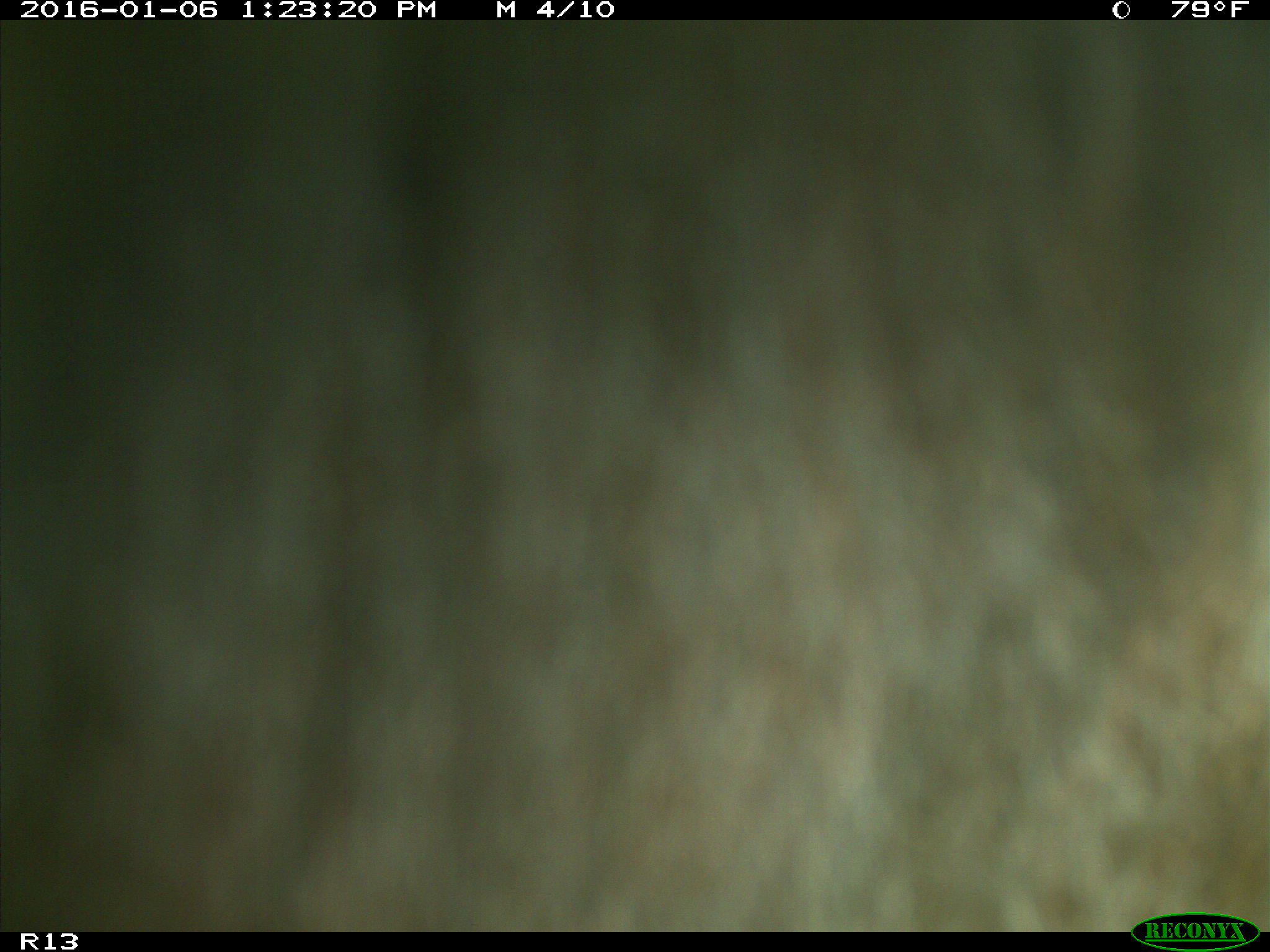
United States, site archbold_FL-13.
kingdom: Animalia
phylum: Chordata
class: Mammalia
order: Artiodactyla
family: Bovidae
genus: Bos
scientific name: Bos taurus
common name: domestic cow